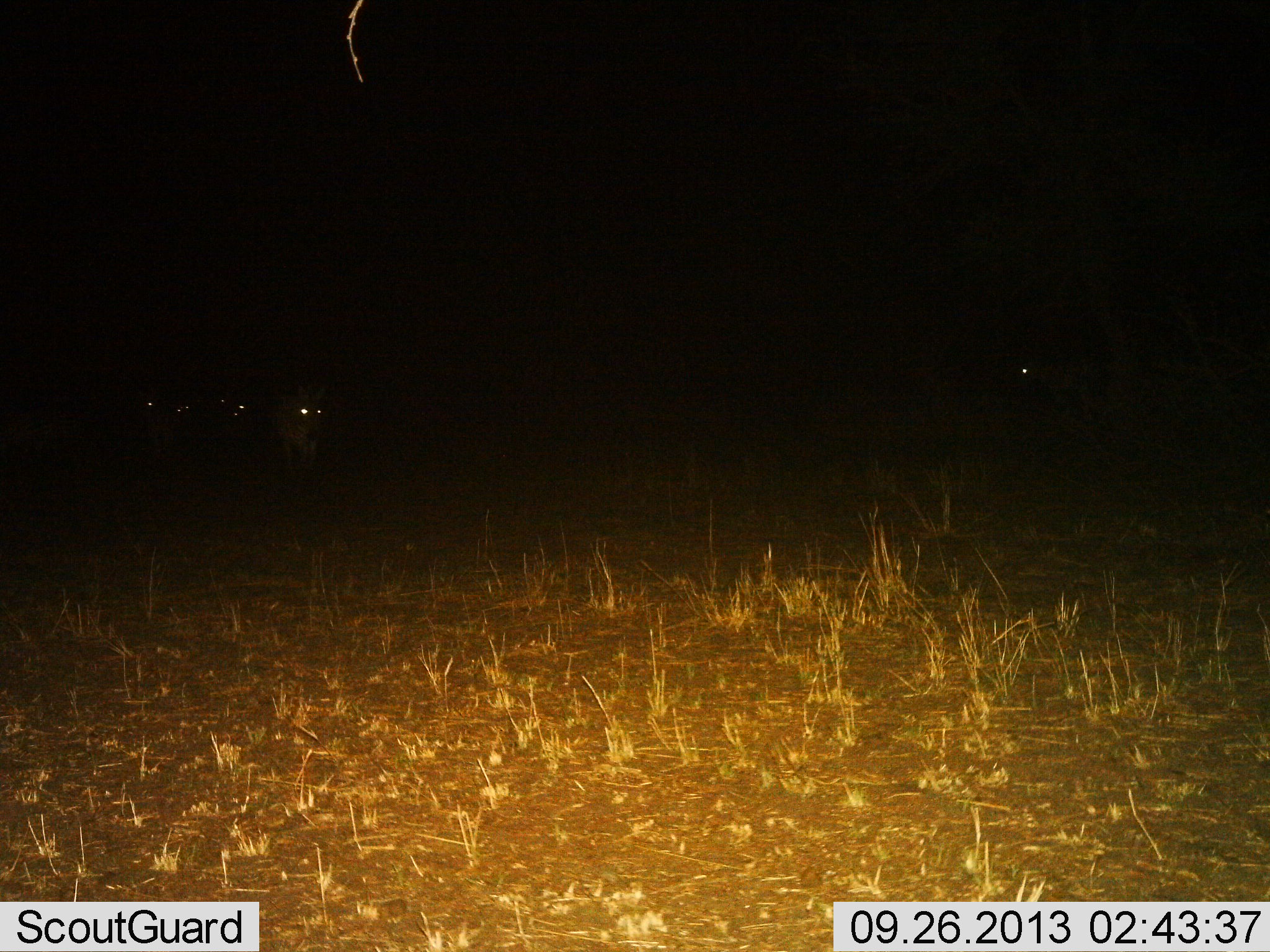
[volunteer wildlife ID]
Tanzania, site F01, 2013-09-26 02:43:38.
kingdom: Animalia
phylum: Chordata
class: Mammalia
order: Perissodactyla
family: Equidae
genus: Equus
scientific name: Equus quagga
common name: plains zebra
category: zebra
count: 4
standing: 50%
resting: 0%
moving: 75%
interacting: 0%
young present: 0%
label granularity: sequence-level